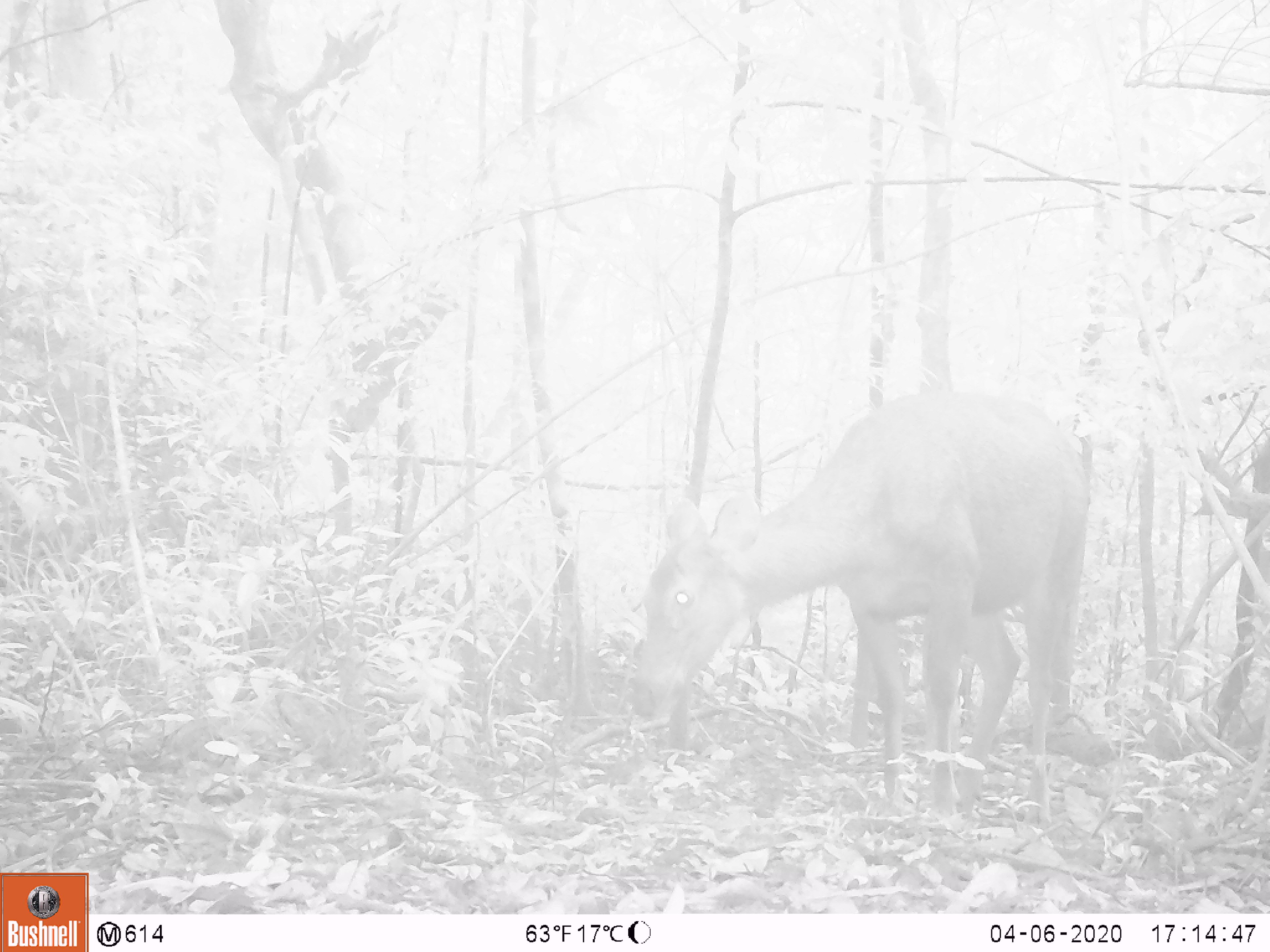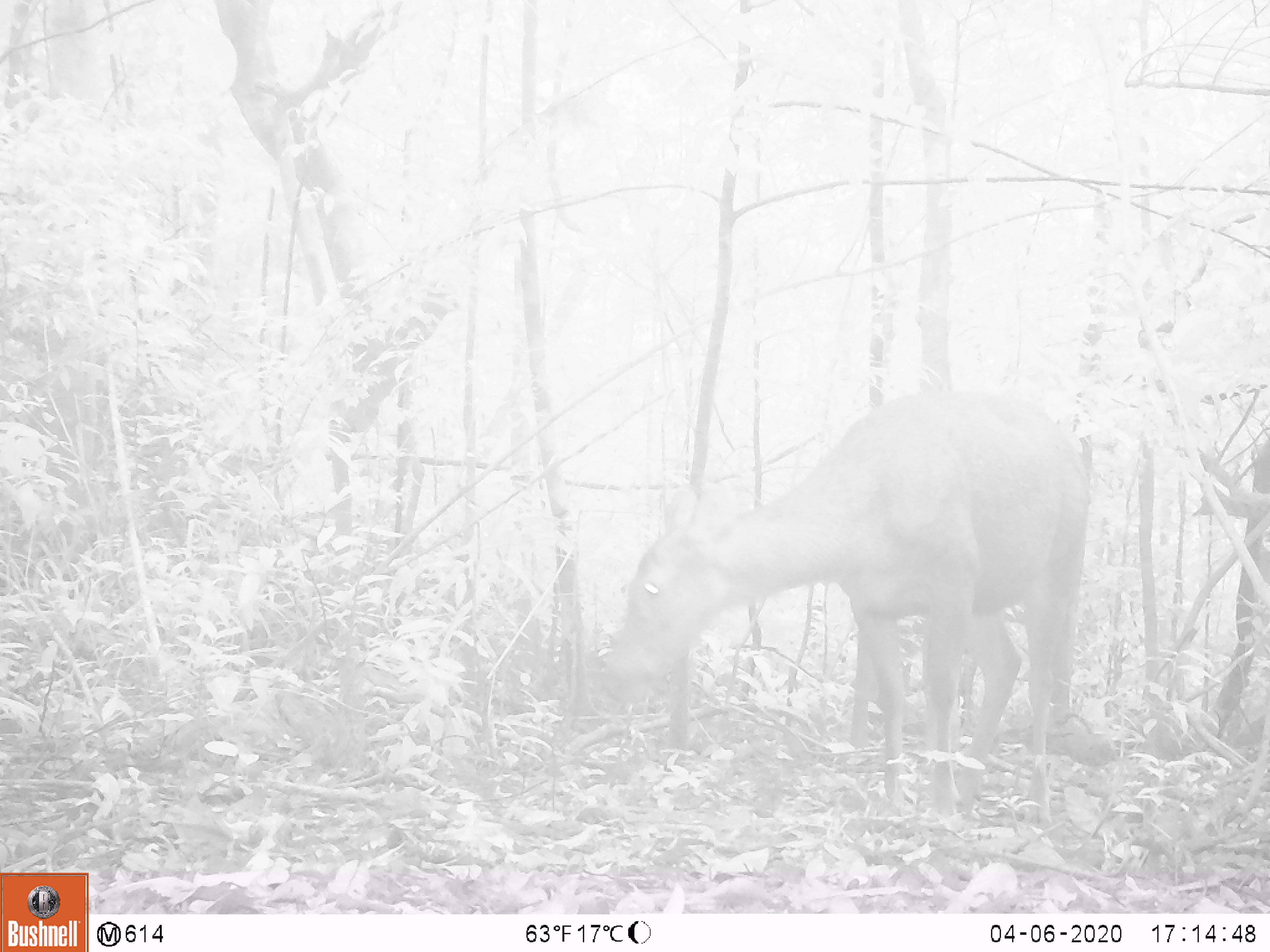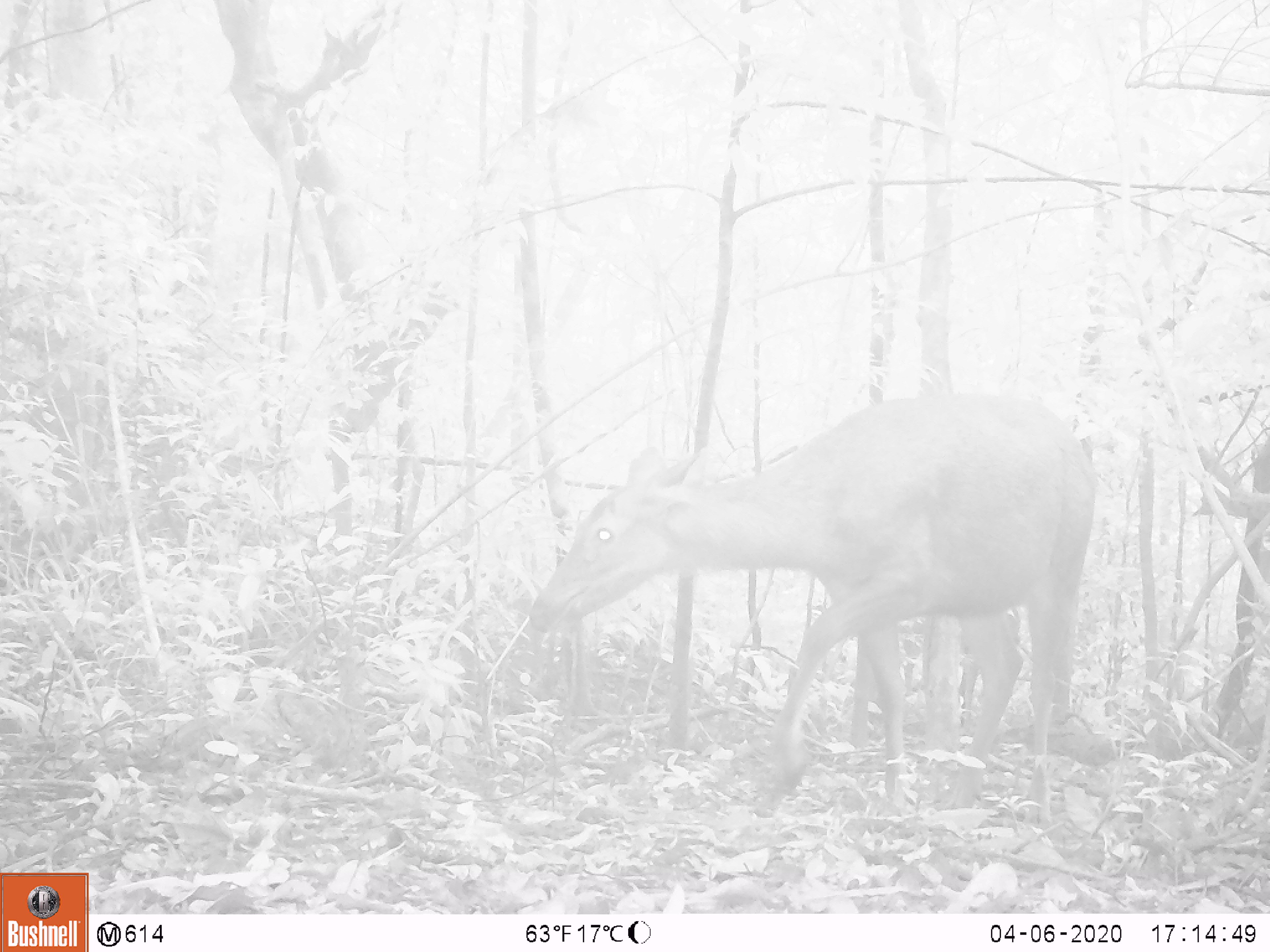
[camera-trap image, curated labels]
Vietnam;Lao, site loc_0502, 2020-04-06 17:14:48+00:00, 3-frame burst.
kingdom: Animalia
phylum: Chordata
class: Mammalia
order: Artiodactyla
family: Cervidae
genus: Rusa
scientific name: Rusa unicolor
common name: sambar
Sambar (Rusa unicolor). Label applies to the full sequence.